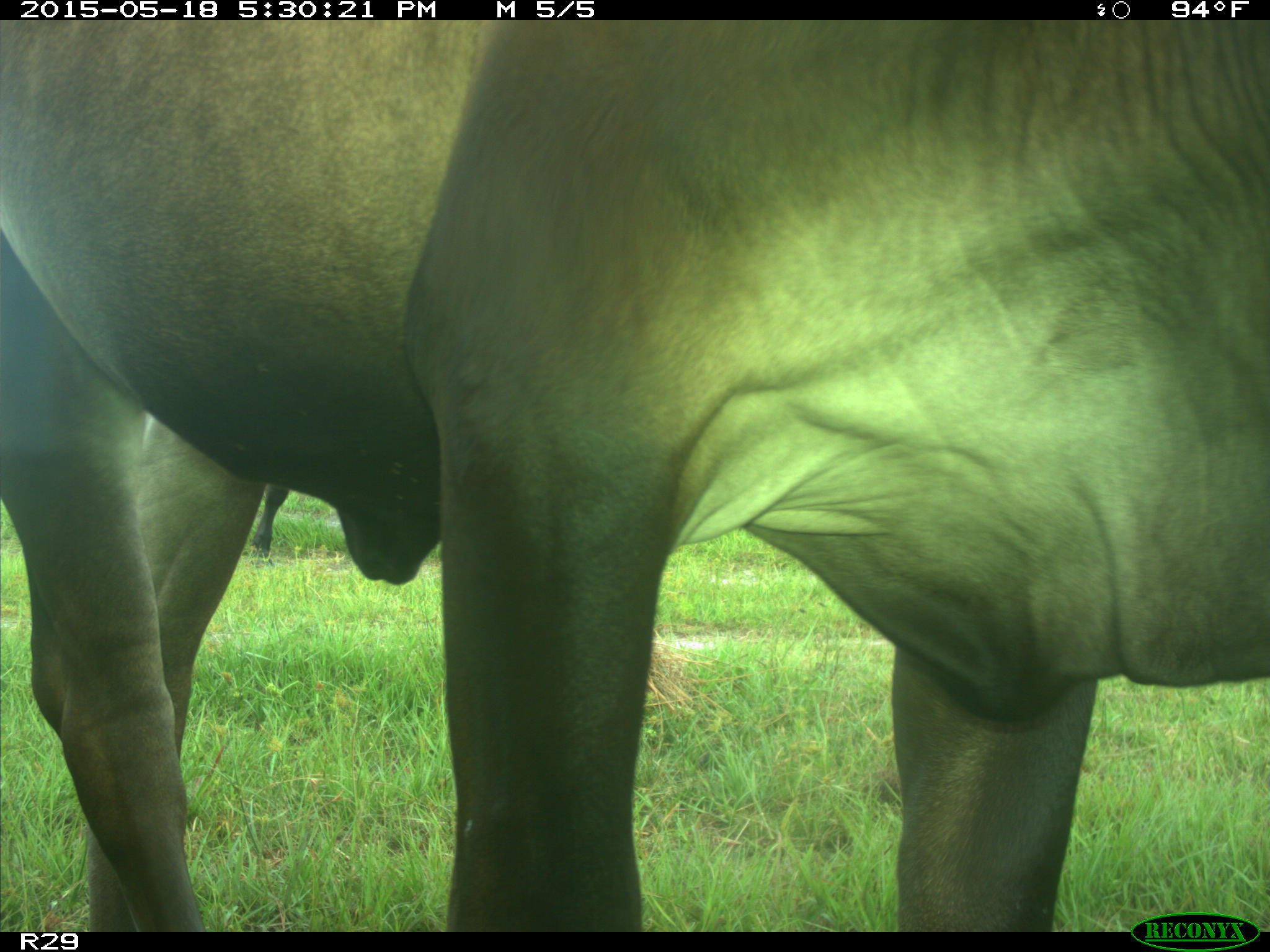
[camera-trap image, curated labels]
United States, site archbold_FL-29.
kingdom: Animalia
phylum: Chordata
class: Mammalia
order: Artiodactyla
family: Bovidae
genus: Bos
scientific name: Bos taurus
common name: domestic cow